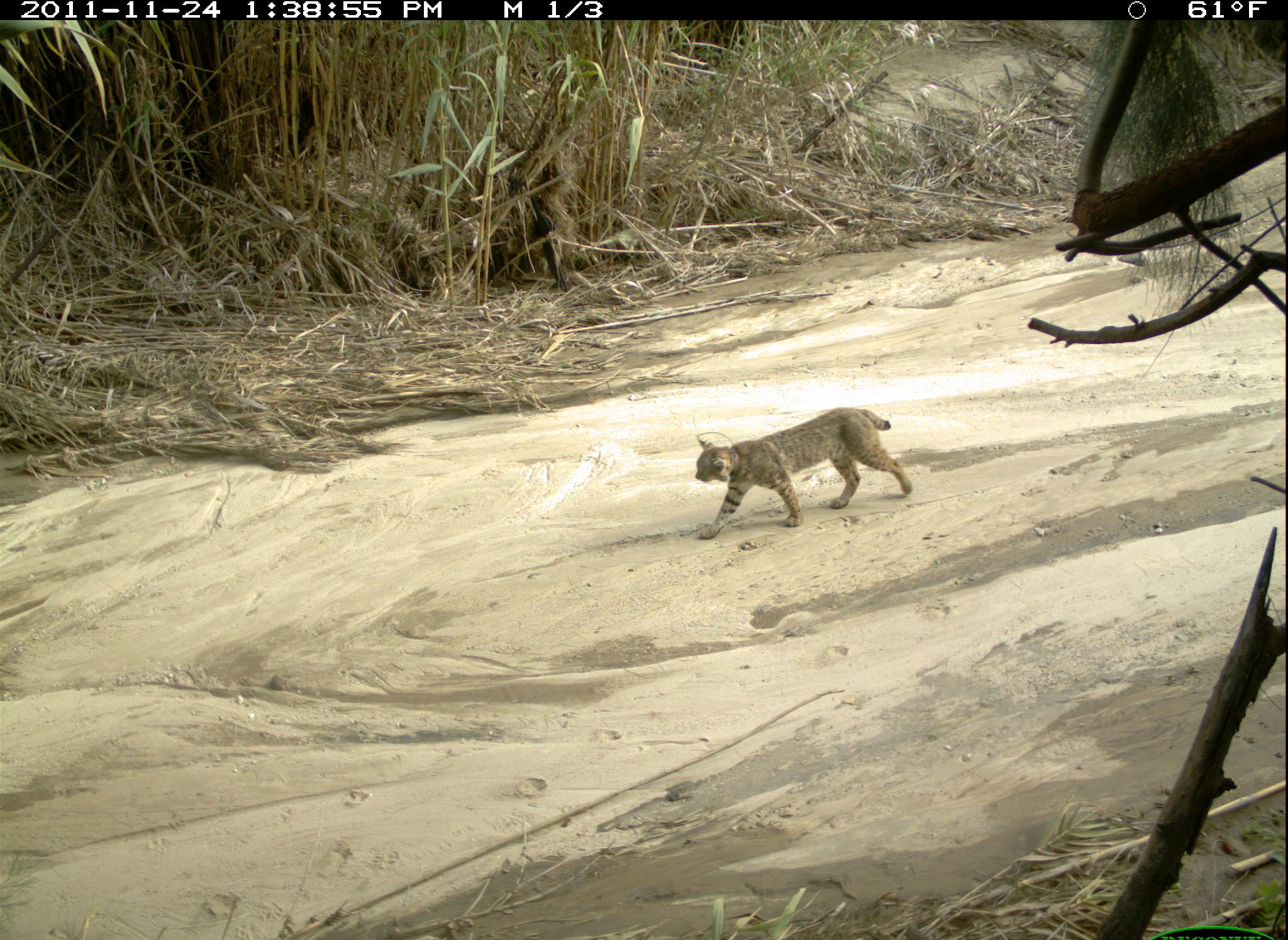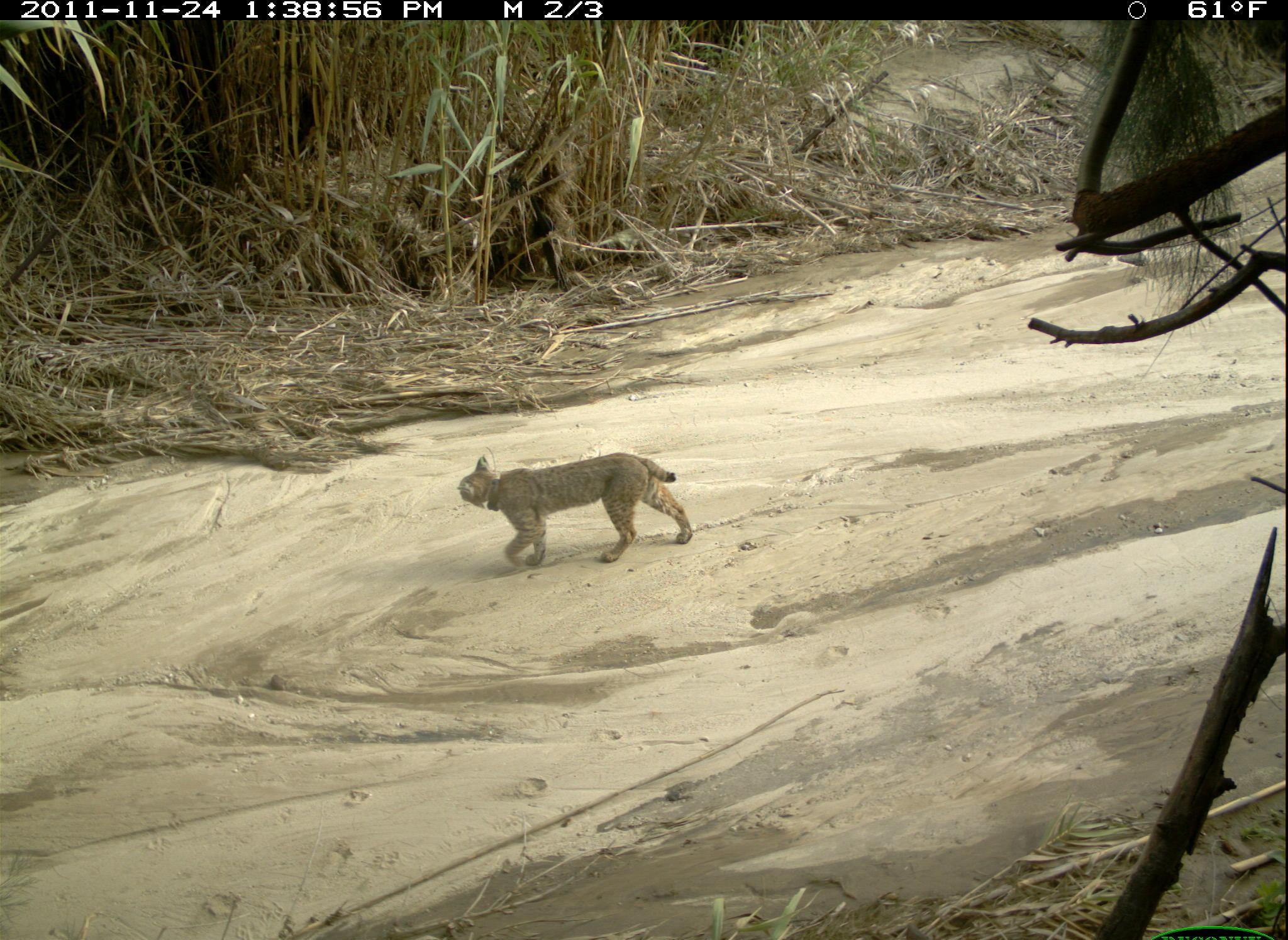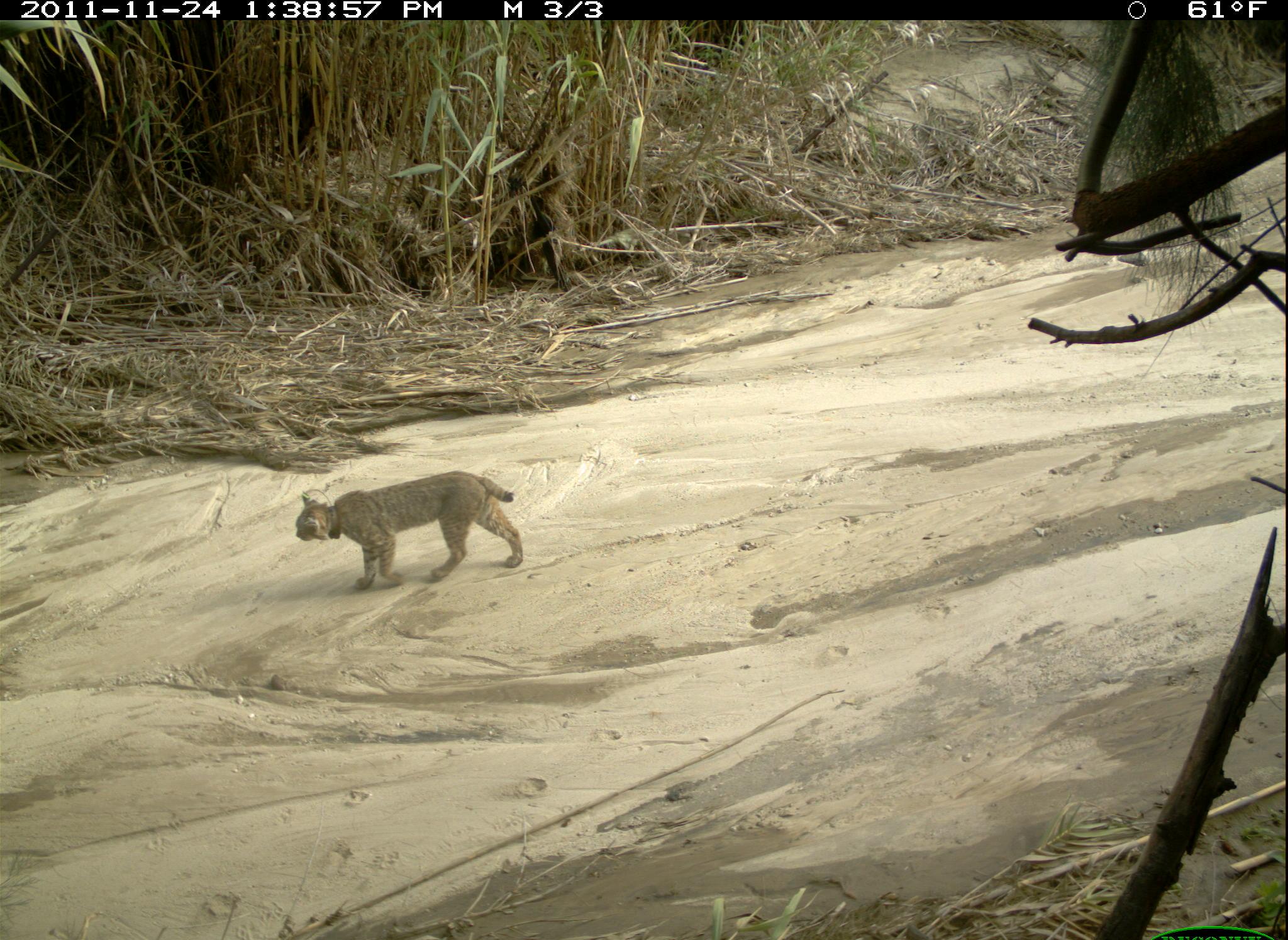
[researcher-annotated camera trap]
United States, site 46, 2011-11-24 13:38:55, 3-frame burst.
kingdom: Animalia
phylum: Chordata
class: Mammalia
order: Carnivora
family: Felidae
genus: Lynx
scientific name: Lynx rufus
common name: bobcat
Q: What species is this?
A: Bobcat (Lynx rufus).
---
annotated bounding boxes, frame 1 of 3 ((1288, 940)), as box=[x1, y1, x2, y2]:
bobcat: box=[683, 401, 923, 548]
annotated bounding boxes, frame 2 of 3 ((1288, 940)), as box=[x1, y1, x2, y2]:
bobcat: box=[456, 453, 699, 573]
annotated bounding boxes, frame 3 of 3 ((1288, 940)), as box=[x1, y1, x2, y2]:
bobcat: box=[291, 470, 536, 588]